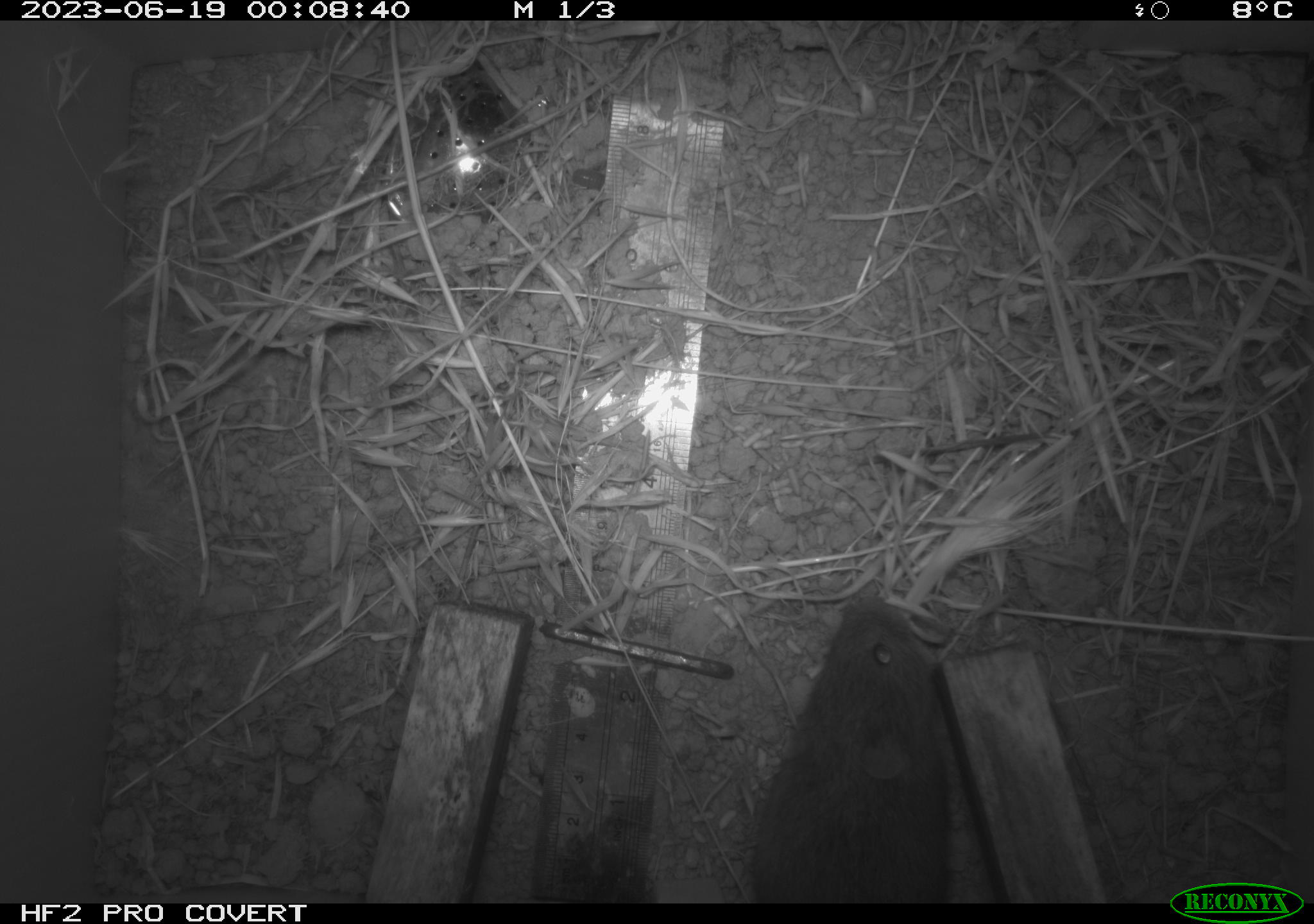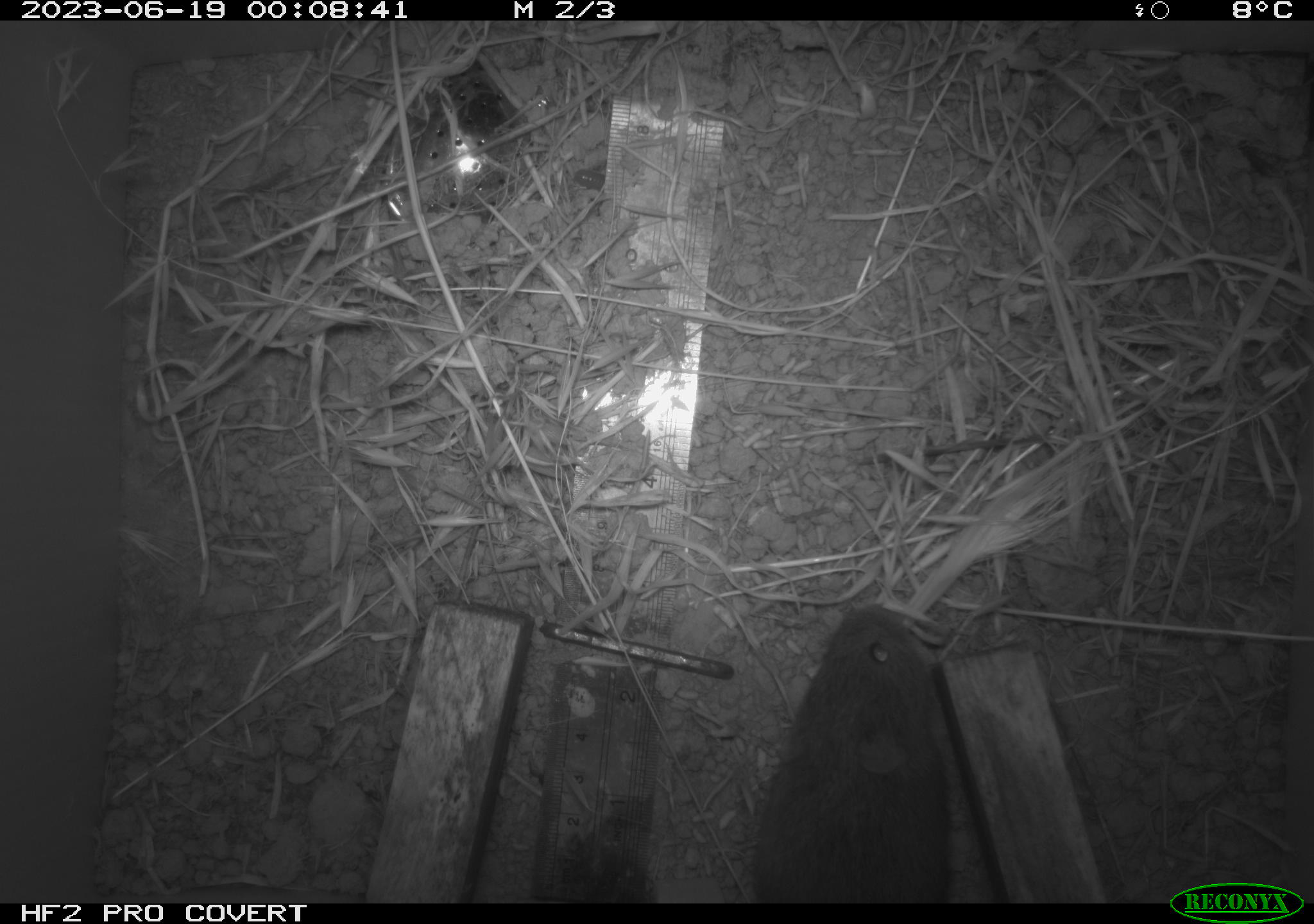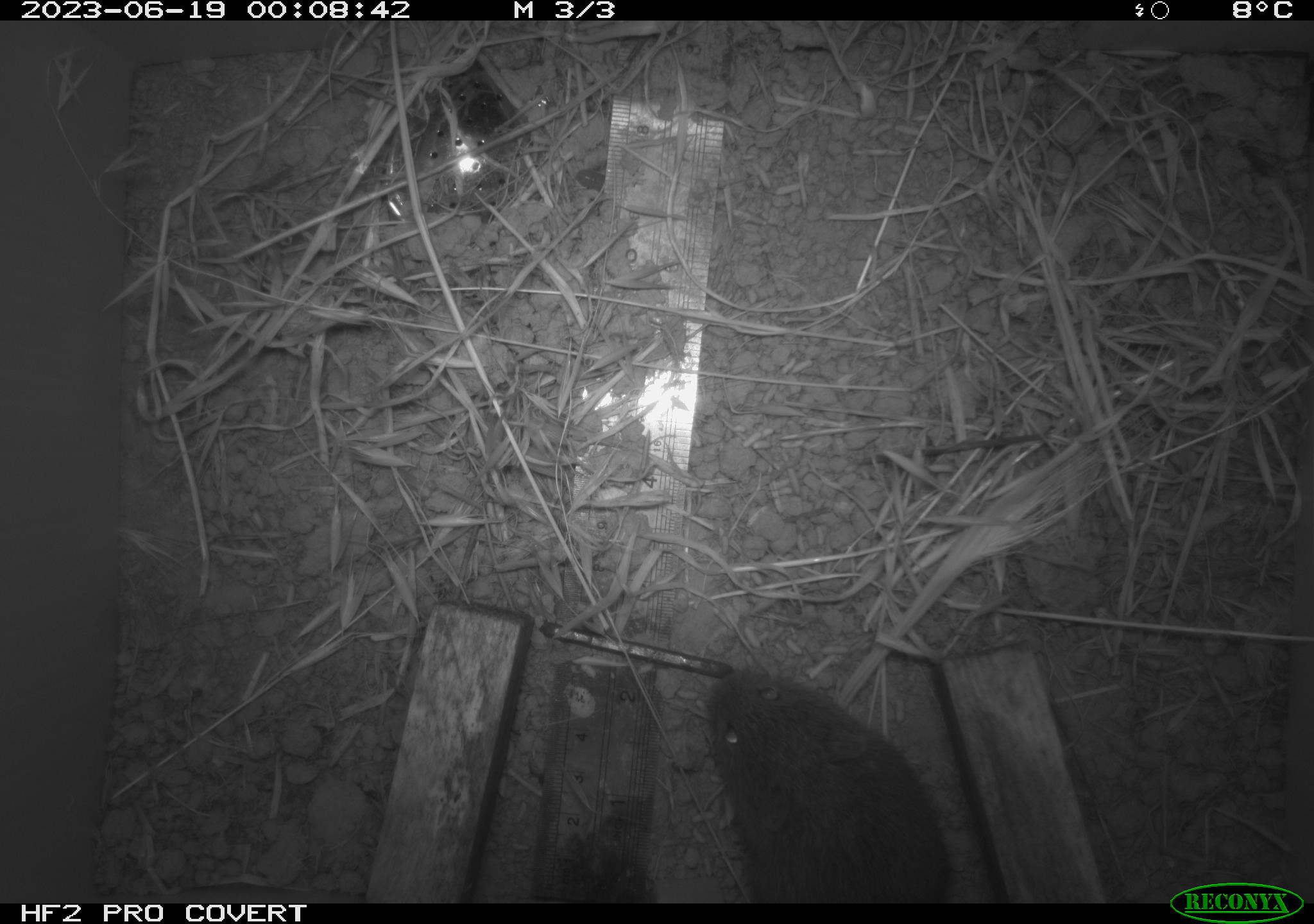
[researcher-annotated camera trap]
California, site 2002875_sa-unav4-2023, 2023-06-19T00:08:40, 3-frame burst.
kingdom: Animalia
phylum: Chordata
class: Mammalia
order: Rodentia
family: Cricetidae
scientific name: Arvicolinae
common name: voles, lemmings, and muskrats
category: arvicolinae subfamily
Arvicolinae subfamily (voles, lemmings, and muskrats) (Arvicolinae).